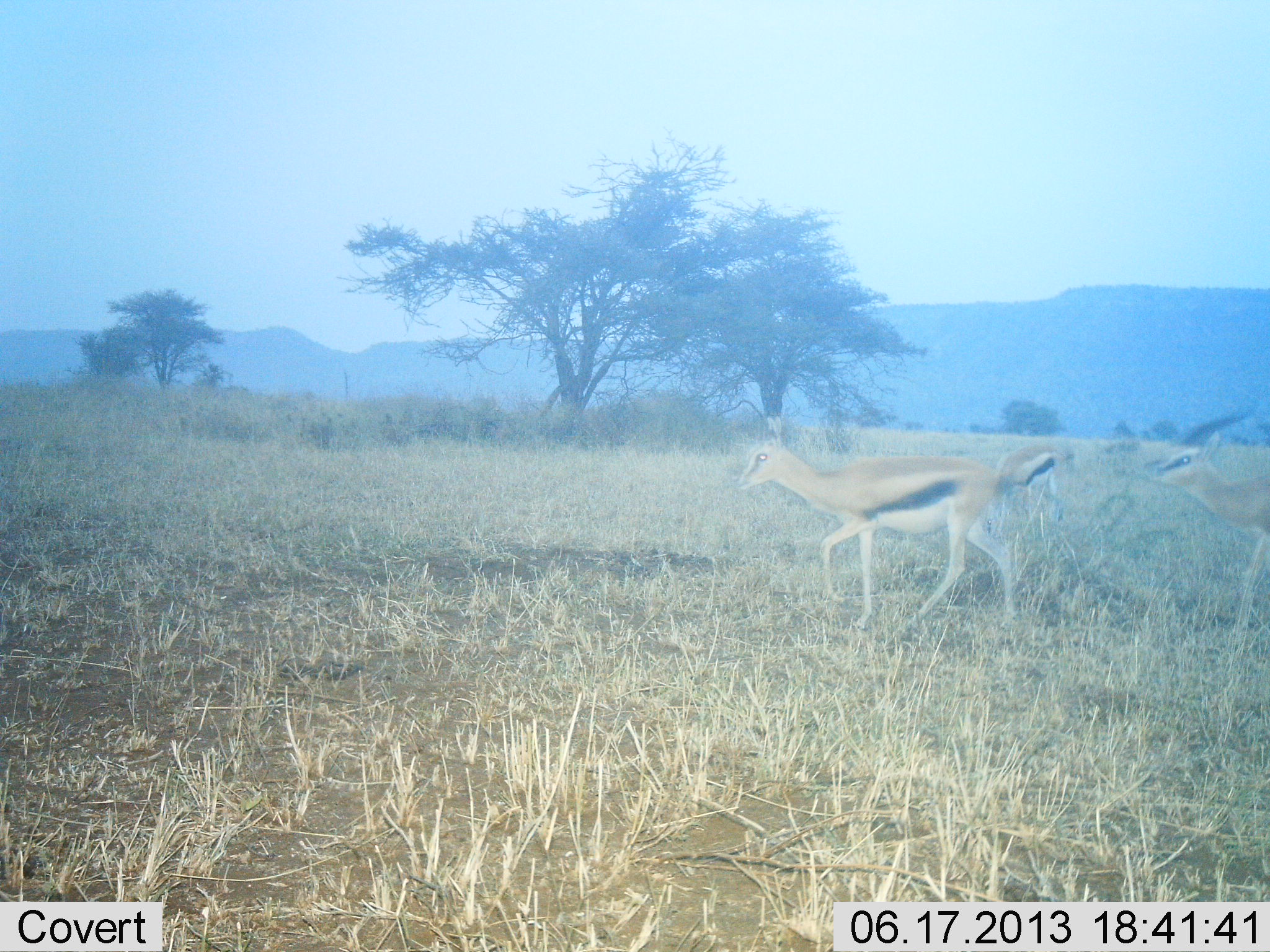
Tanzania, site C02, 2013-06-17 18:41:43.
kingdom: Animalia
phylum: Chordata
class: Mammalia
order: Artiodactyla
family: Bovidae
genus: Eudorcas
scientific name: Eudorcas thomsonii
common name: thomson's gazelle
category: gazellethomsons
Gazellethomsons (thomson's gazelle) (Eudorcas thomsonii), count 3. Behavior (volunteer vote fractions): standing 12%, resting 0%, moving 96%, interacting 4%. Young present (vote fraction): 0%. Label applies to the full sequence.